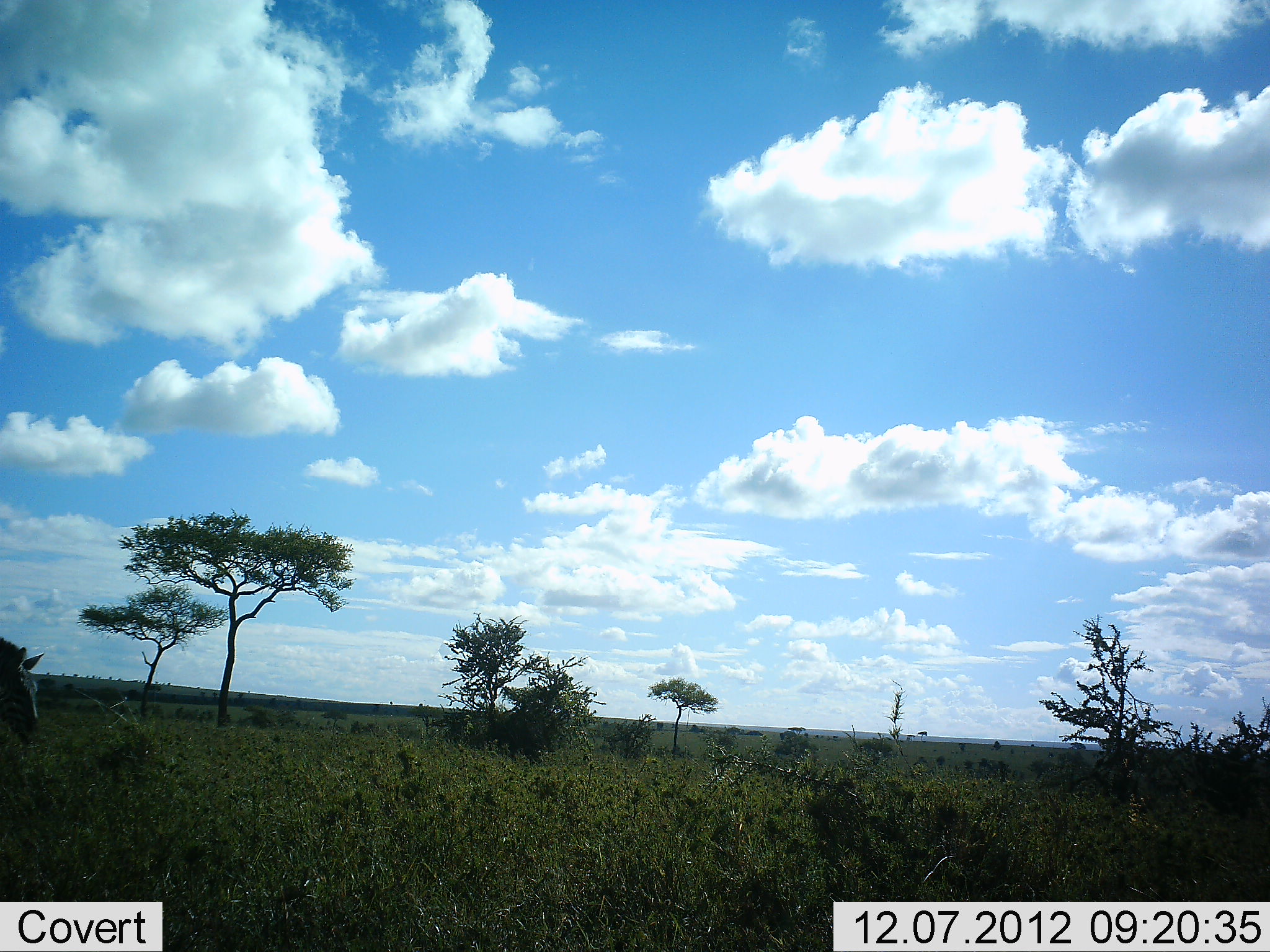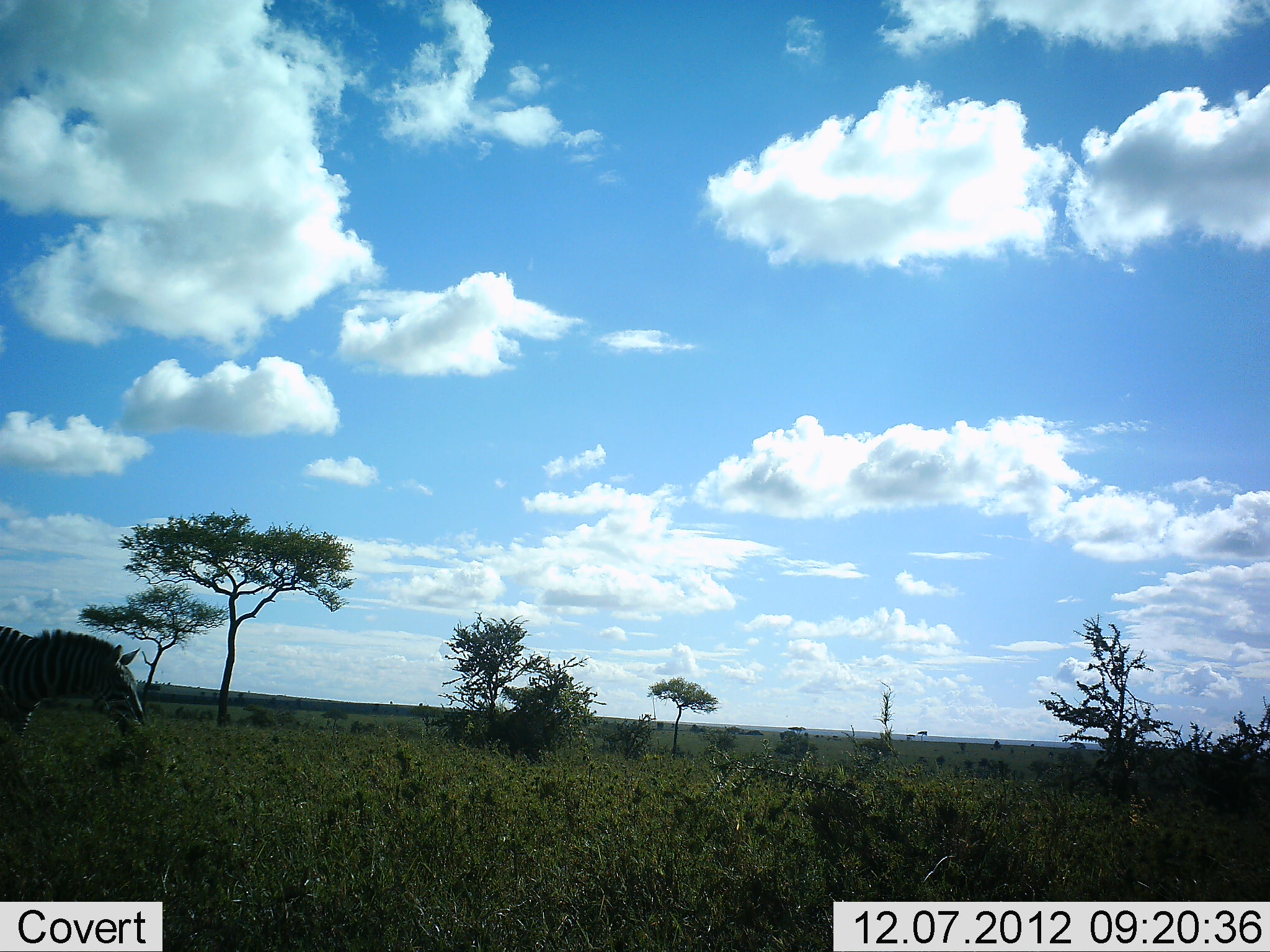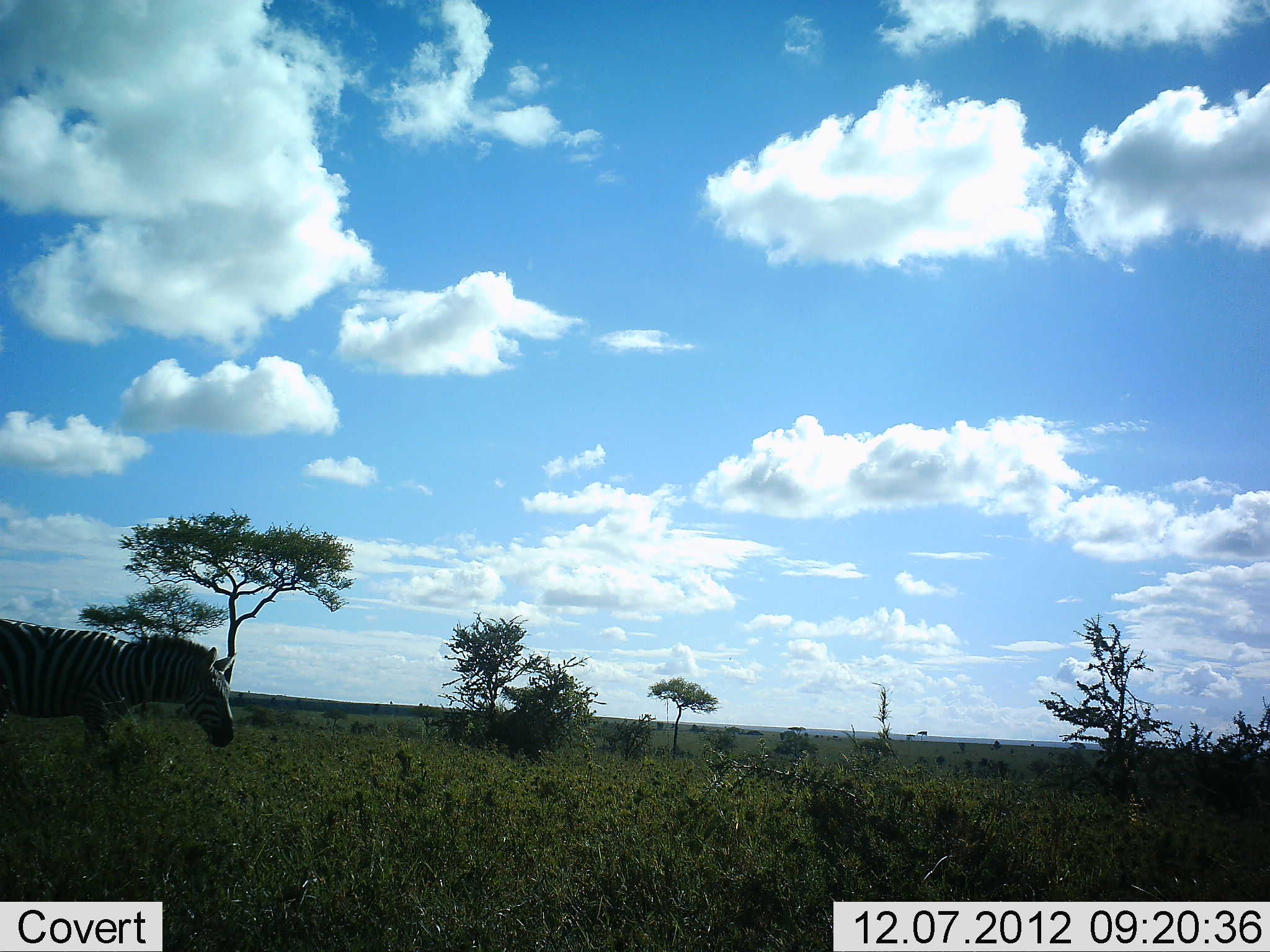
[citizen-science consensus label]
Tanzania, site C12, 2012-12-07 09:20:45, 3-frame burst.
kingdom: Animalia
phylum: Chordata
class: Mammalia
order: Perissodactyla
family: Equidae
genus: Equus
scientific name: Equus quagga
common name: plains zebra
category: zebra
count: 1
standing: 0%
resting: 0%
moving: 80%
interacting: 0%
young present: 0%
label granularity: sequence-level